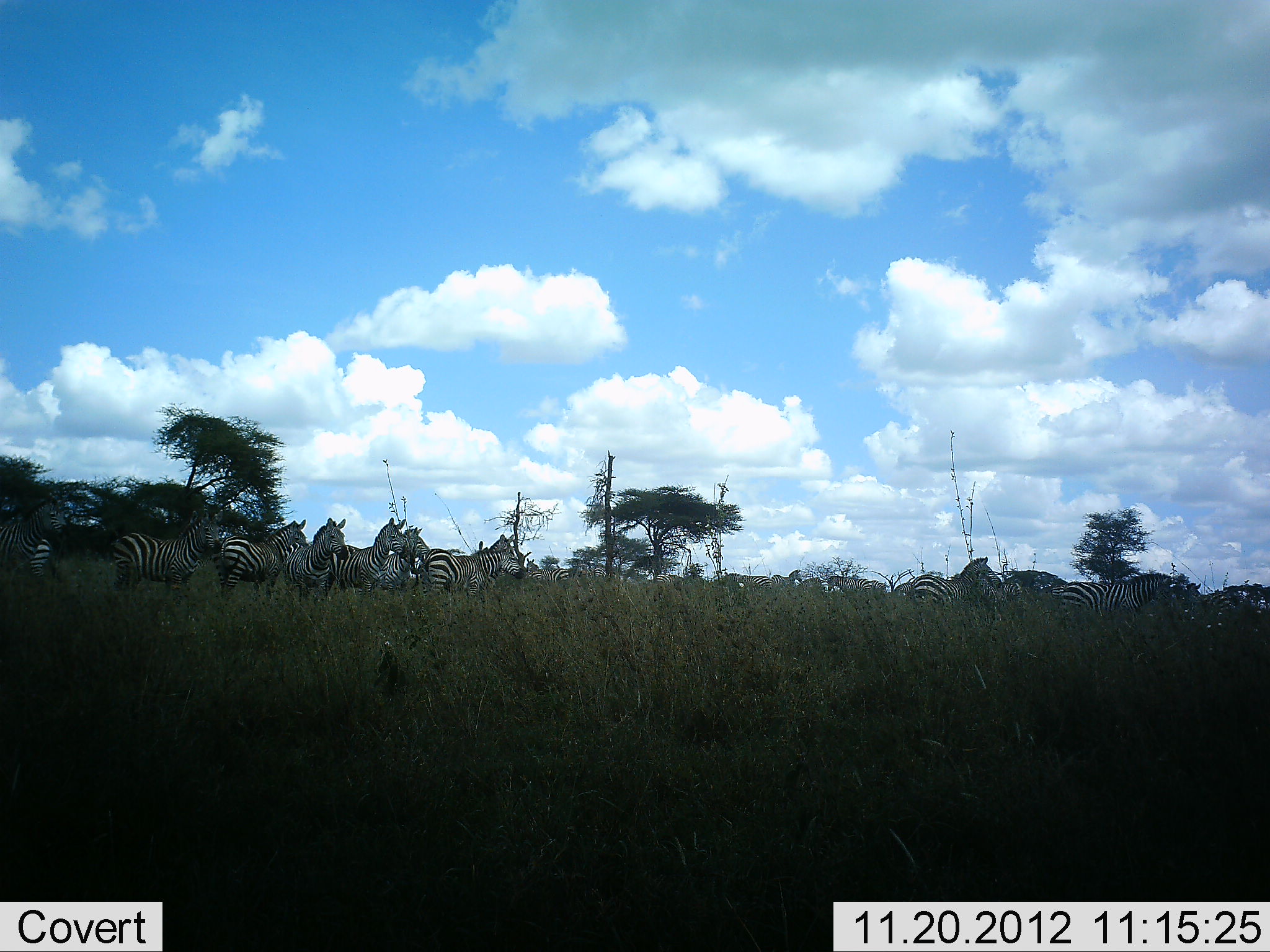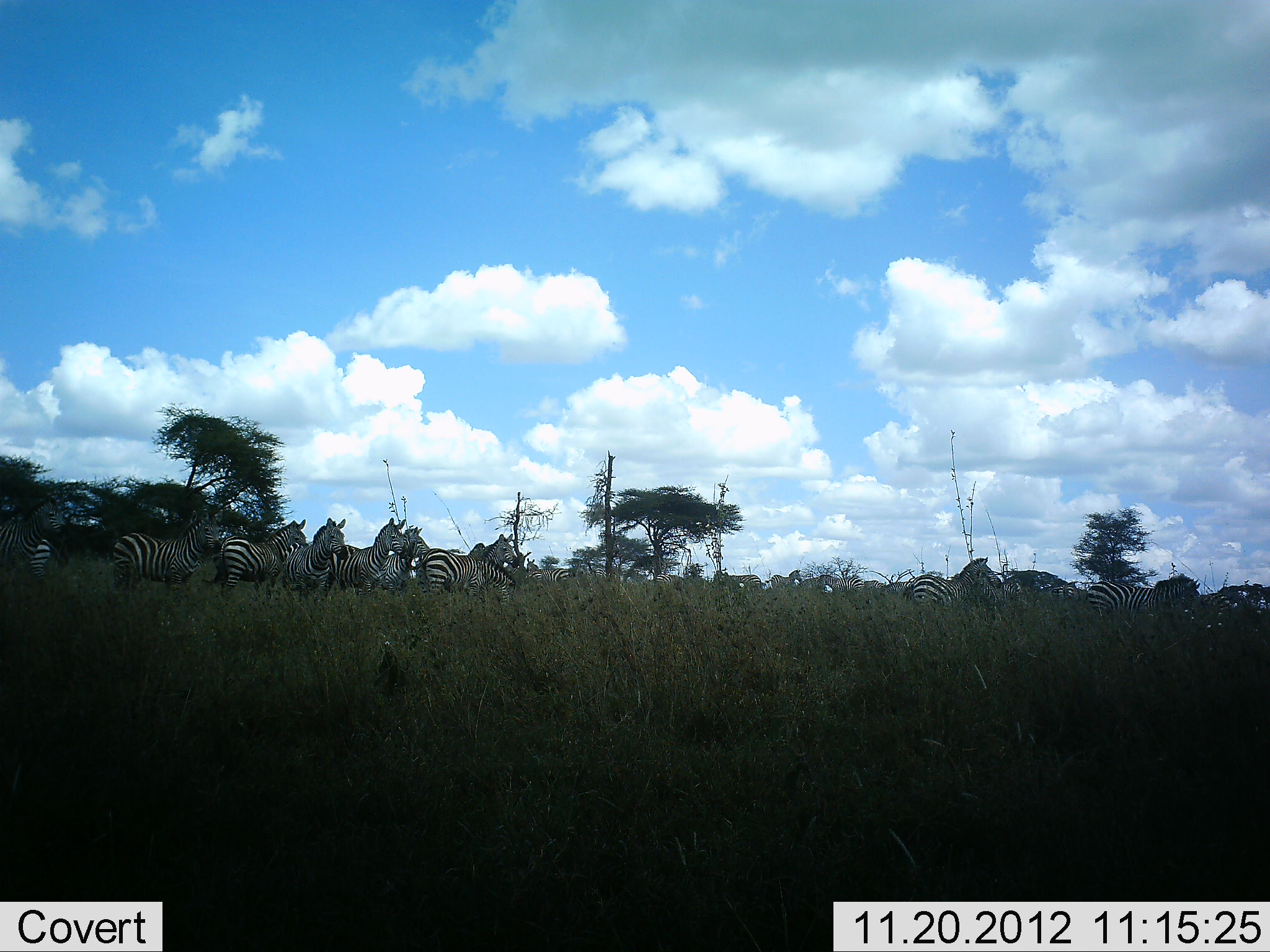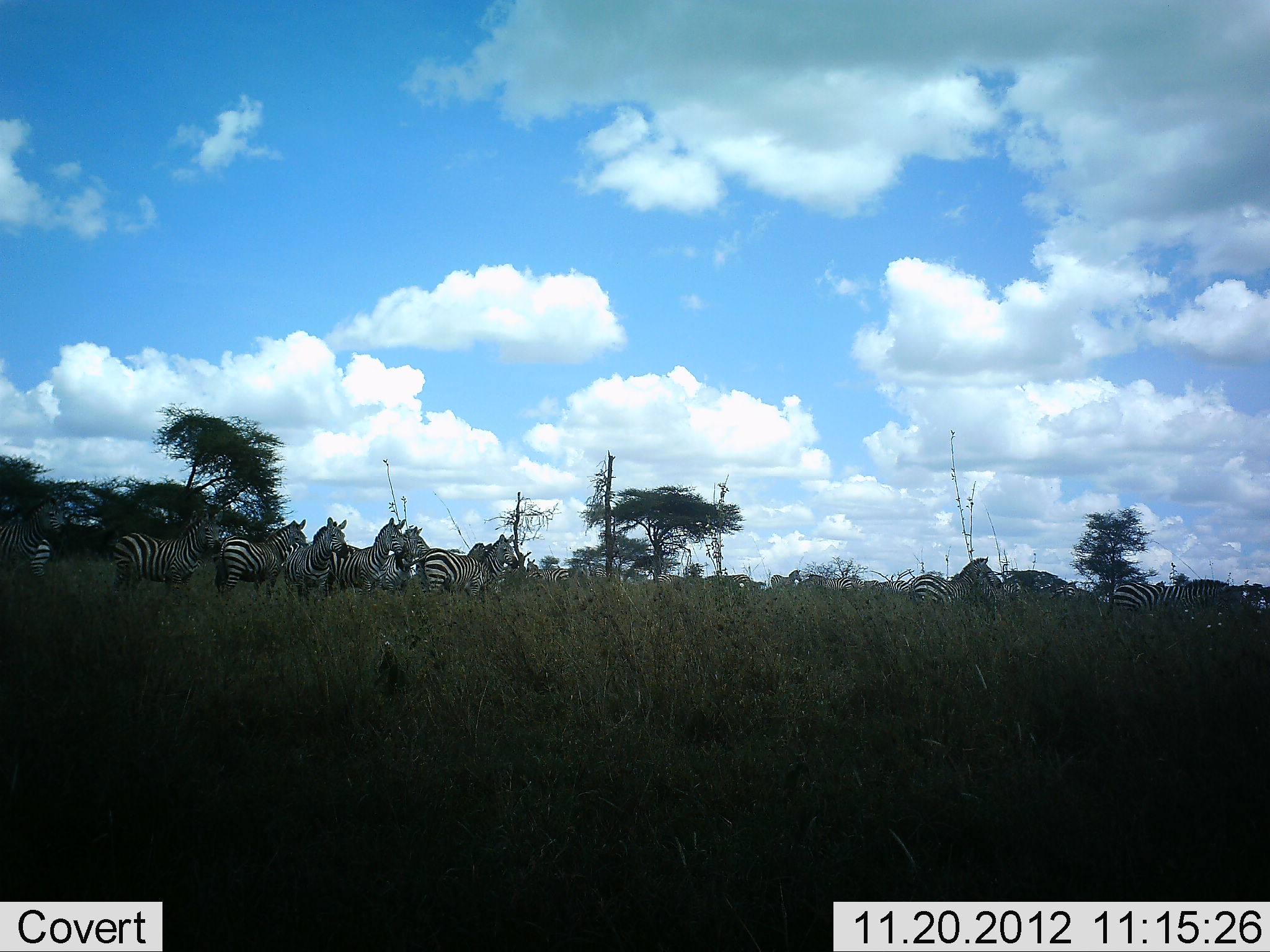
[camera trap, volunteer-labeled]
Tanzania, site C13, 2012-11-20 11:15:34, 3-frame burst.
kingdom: Animalia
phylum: Chordata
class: Mammalia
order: Perissodactyla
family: Equidae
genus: Equus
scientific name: Equus quagga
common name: plains zebra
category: zebra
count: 11-50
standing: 80%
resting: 0%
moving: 50%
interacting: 20%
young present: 0%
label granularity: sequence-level